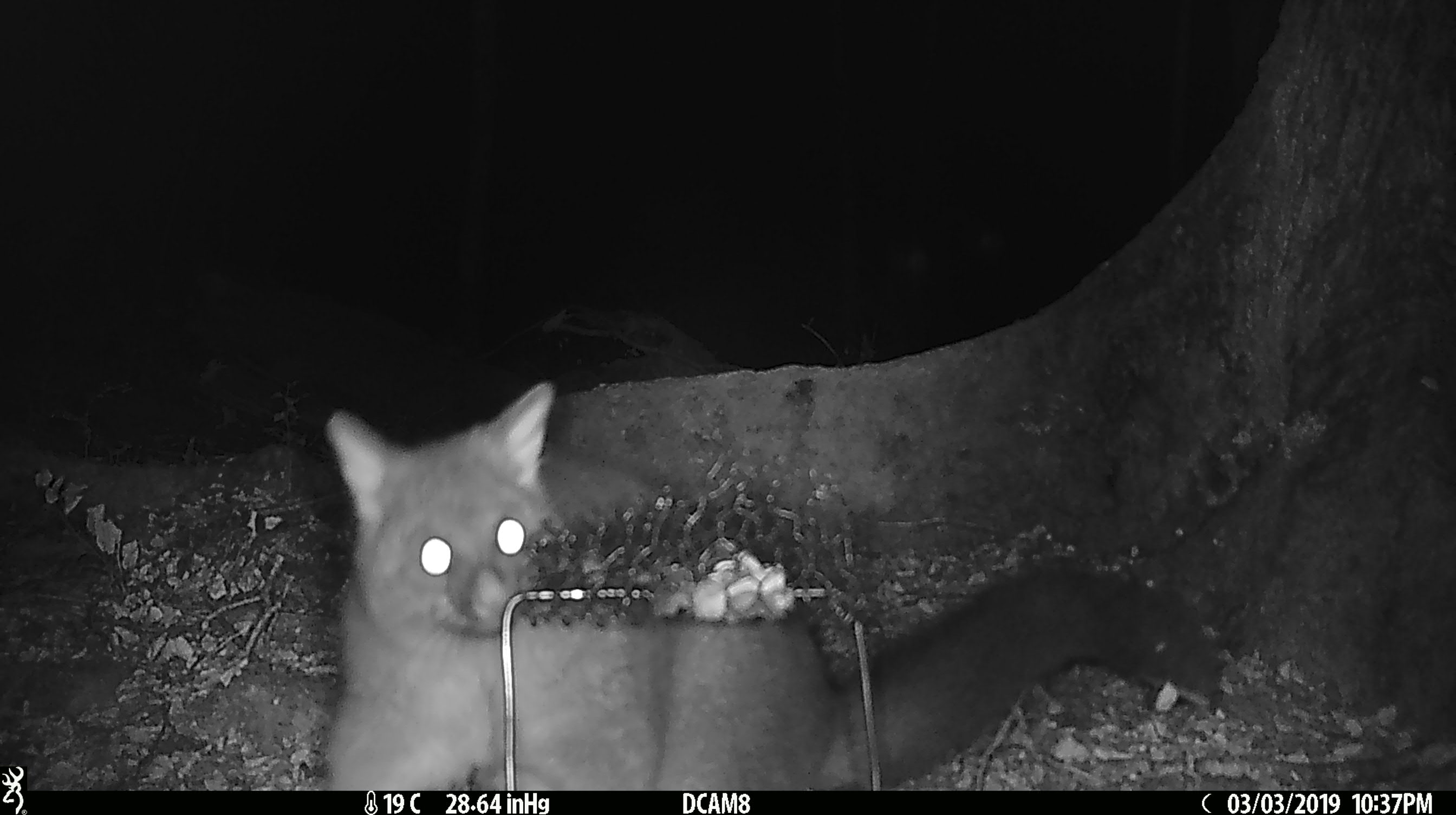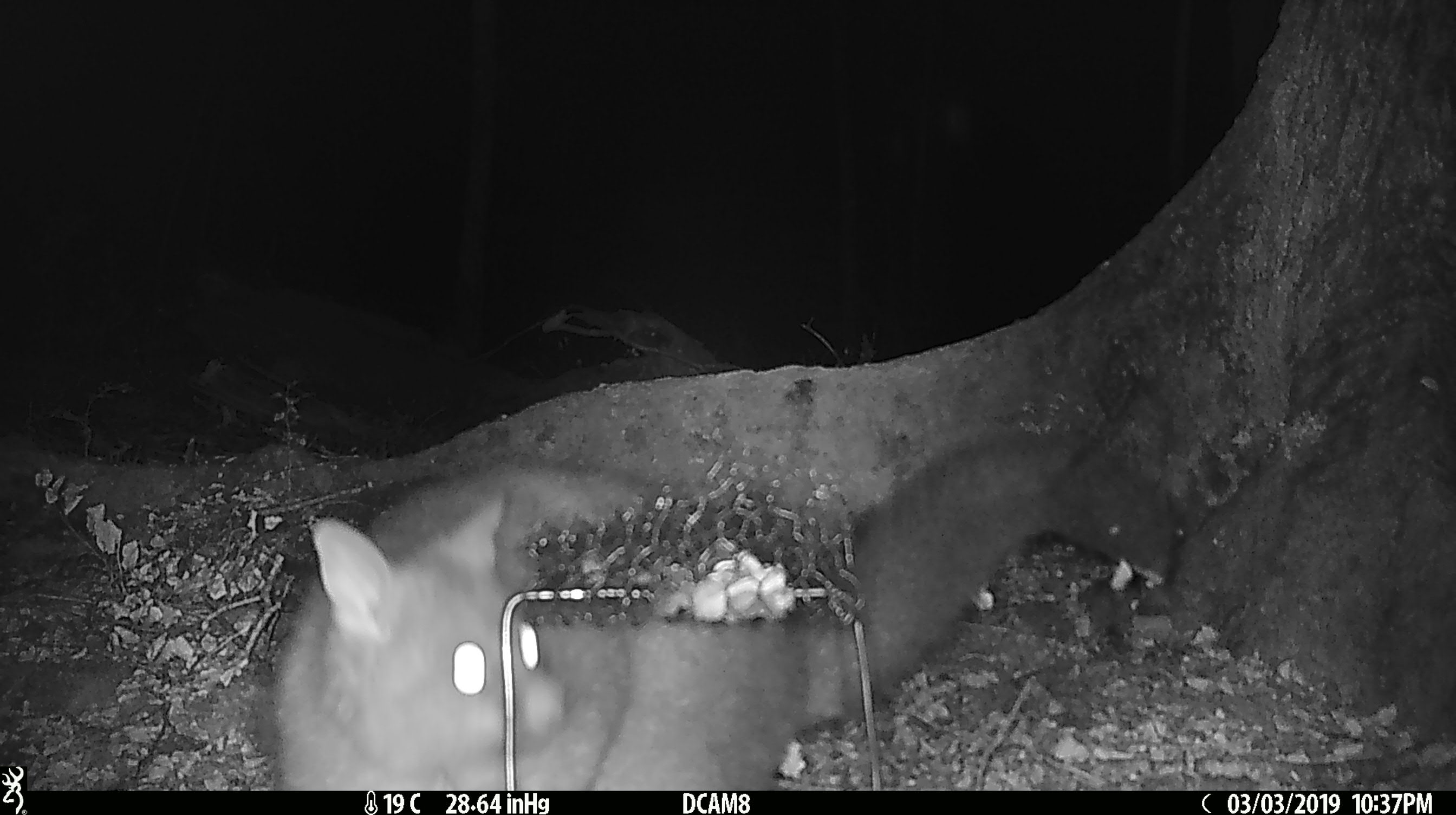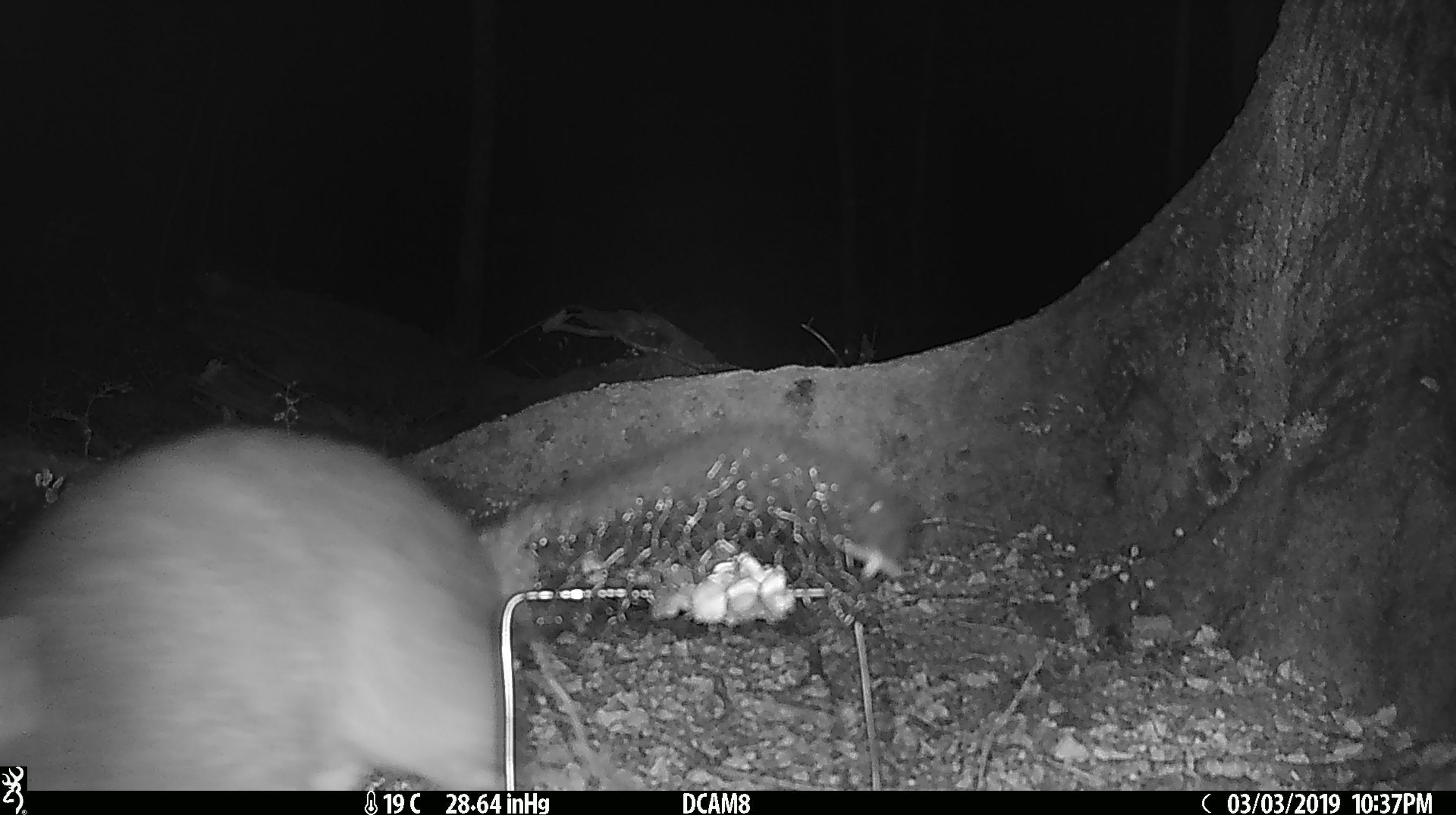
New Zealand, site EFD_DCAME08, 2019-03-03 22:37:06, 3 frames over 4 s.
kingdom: Animalia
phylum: Chordata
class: Mammalia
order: Diprotodontia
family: Phalangeridae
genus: Trichosurus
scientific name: Trichosurus vulpecula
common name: common brushtail possum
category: possum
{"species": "possum (common brushtail possum) (Trichosurus vulpecula)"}